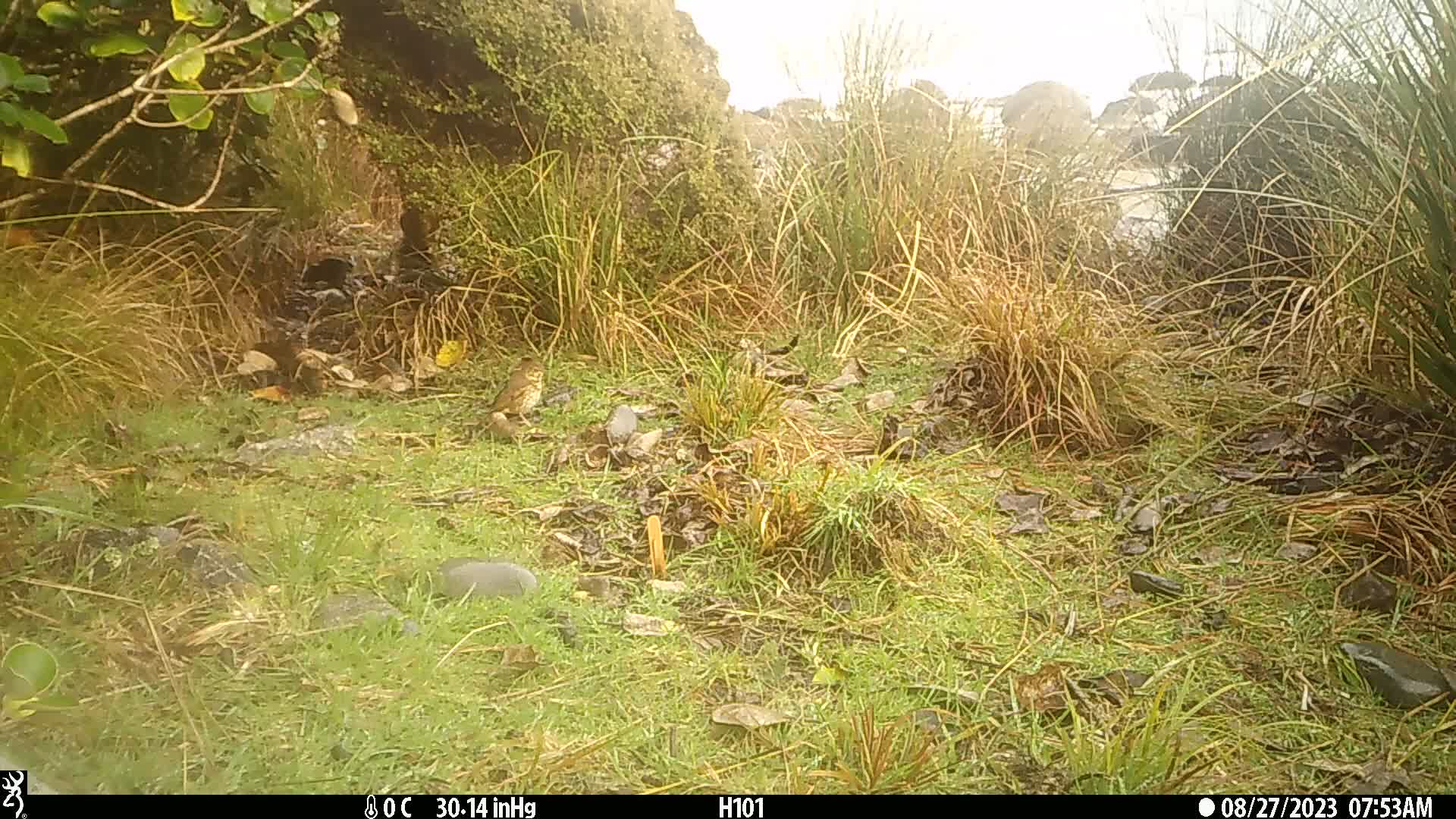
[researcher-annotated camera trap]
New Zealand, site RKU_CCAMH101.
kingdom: Animalia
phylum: Chordata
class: Aves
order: Passeriformes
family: Turdidae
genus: Turdus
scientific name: Turdus philomelos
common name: song thrush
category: thrush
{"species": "thrush (song thrush) (Turdus philomelos)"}